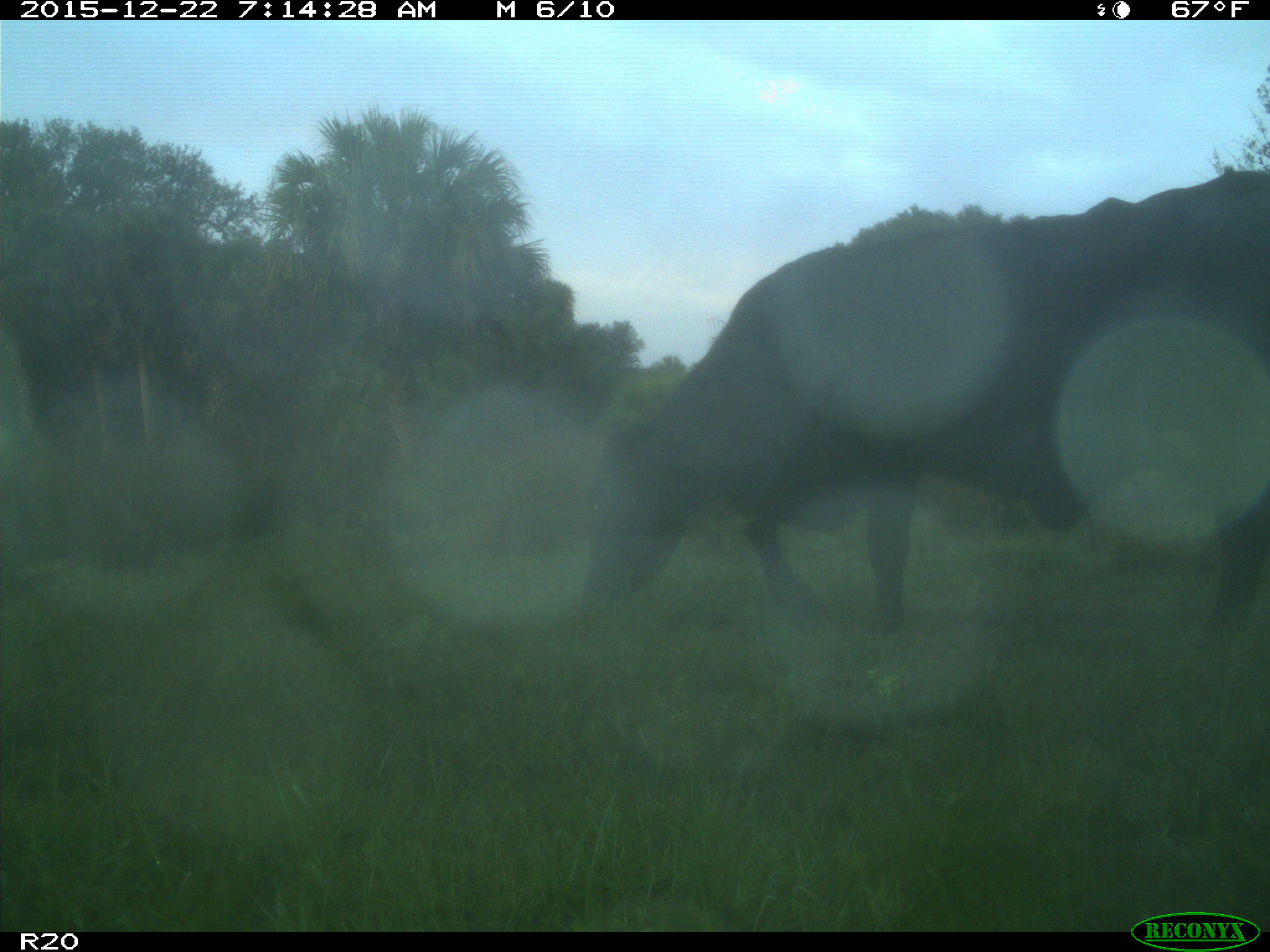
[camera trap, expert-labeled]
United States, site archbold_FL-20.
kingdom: Animalia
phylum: Chordata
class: Mammalia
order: Artiodactyla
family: Bovidae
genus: Bos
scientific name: Bos taurus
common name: domestic cow